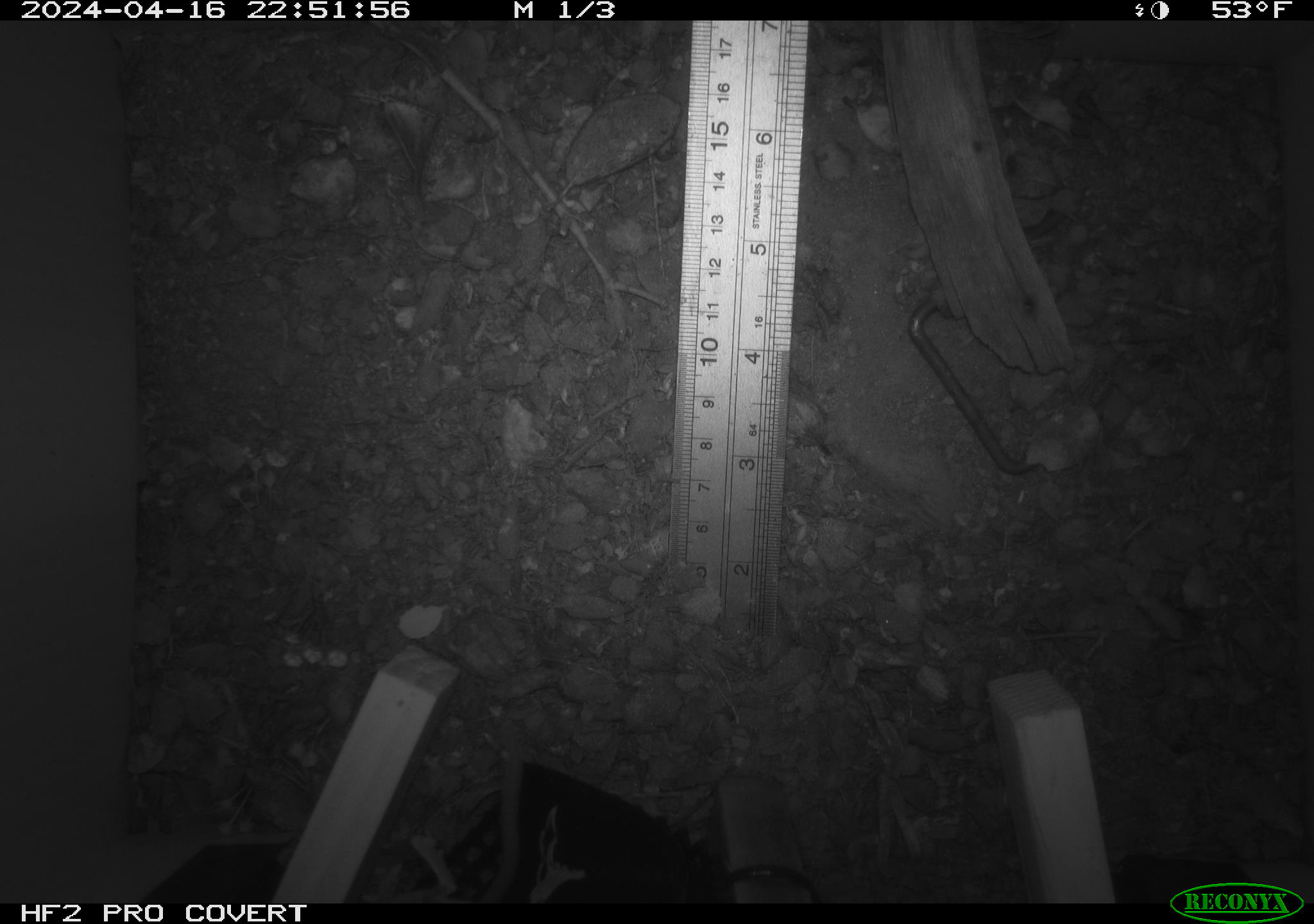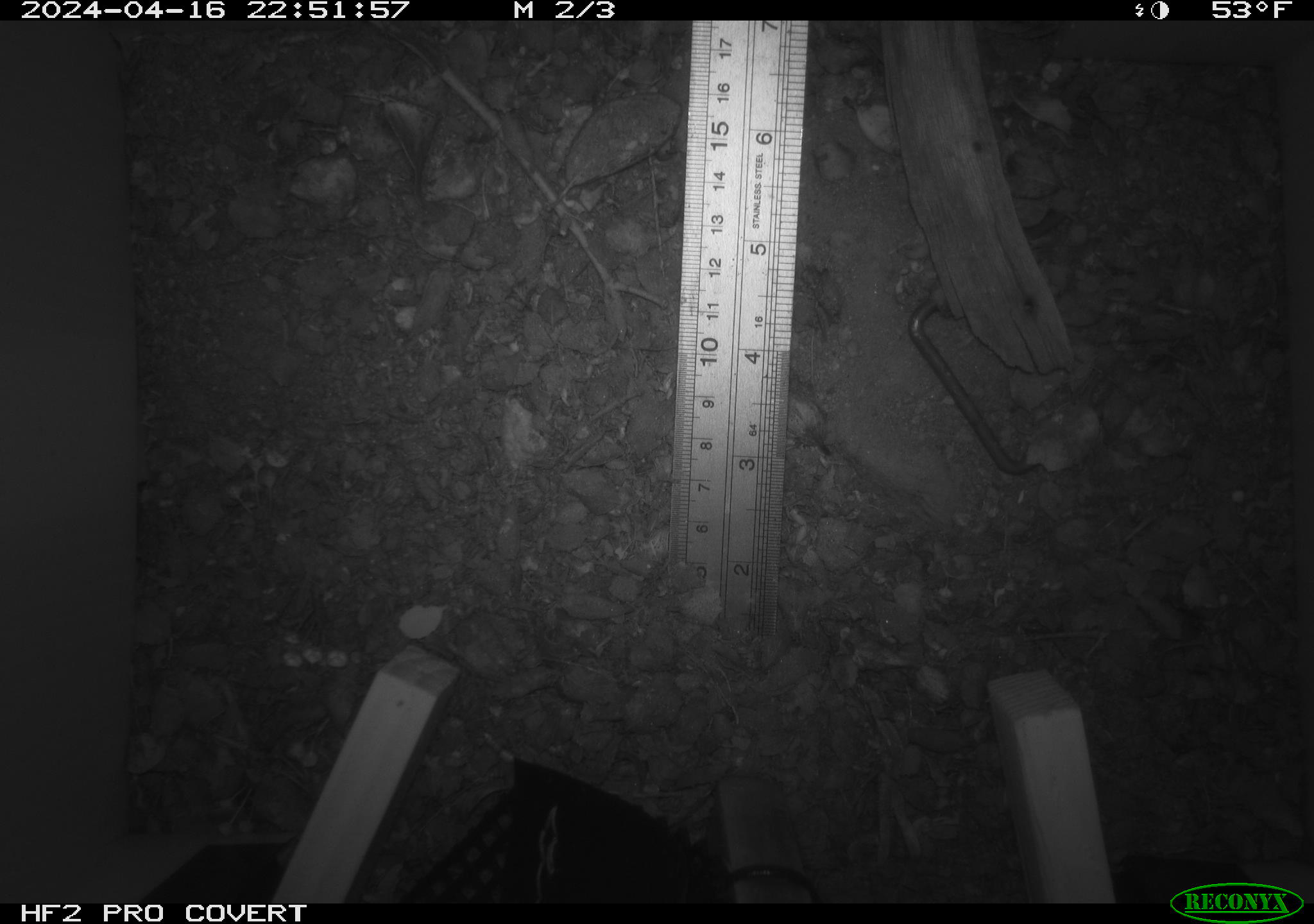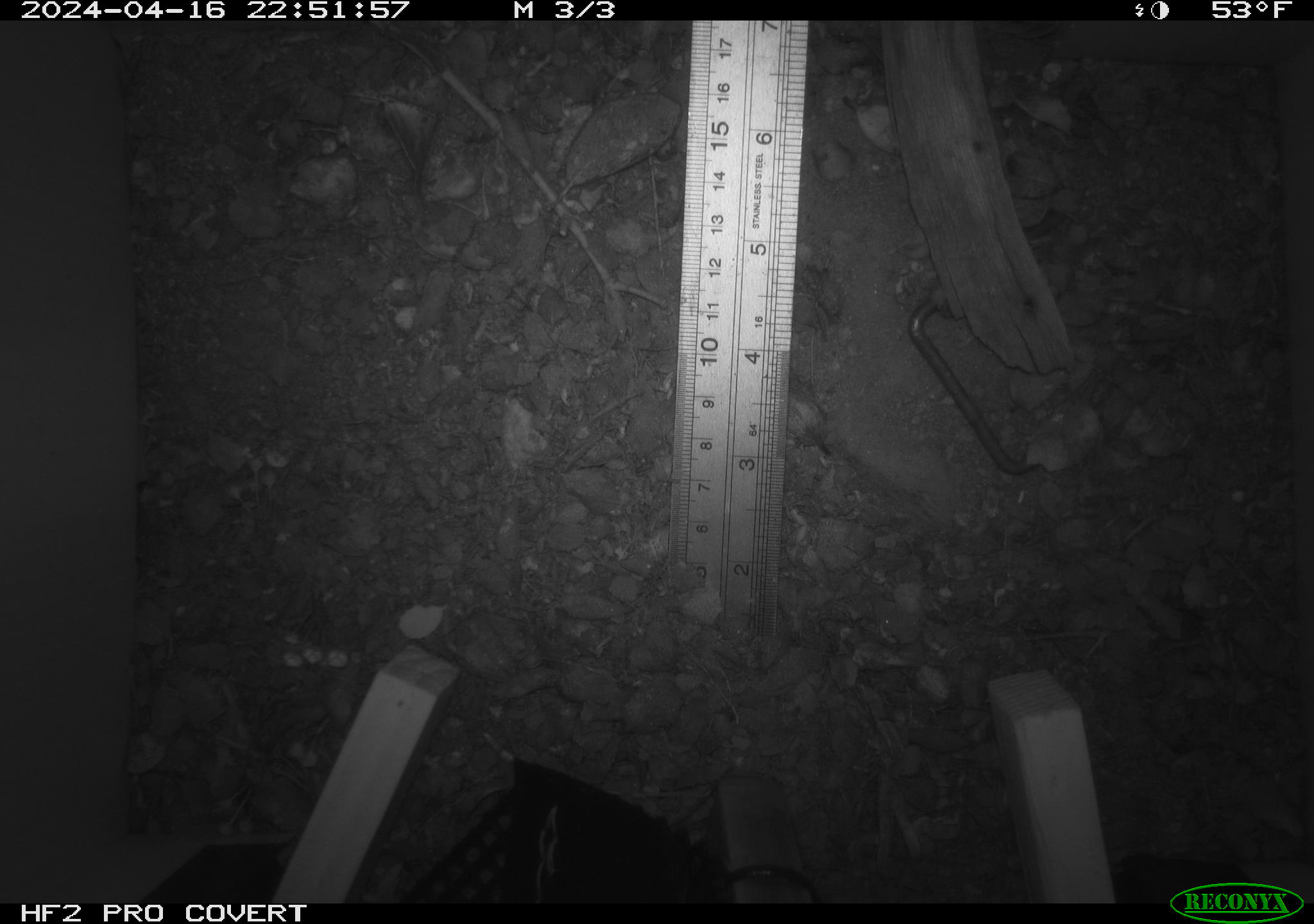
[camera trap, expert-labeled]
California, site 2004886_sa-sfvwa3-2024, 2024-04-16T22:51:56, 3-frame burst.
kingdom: Animalia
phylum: Chordata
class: Mammalia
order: Rodentia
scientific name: Rodentia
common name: mouse species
Mouse species (Rodentia).